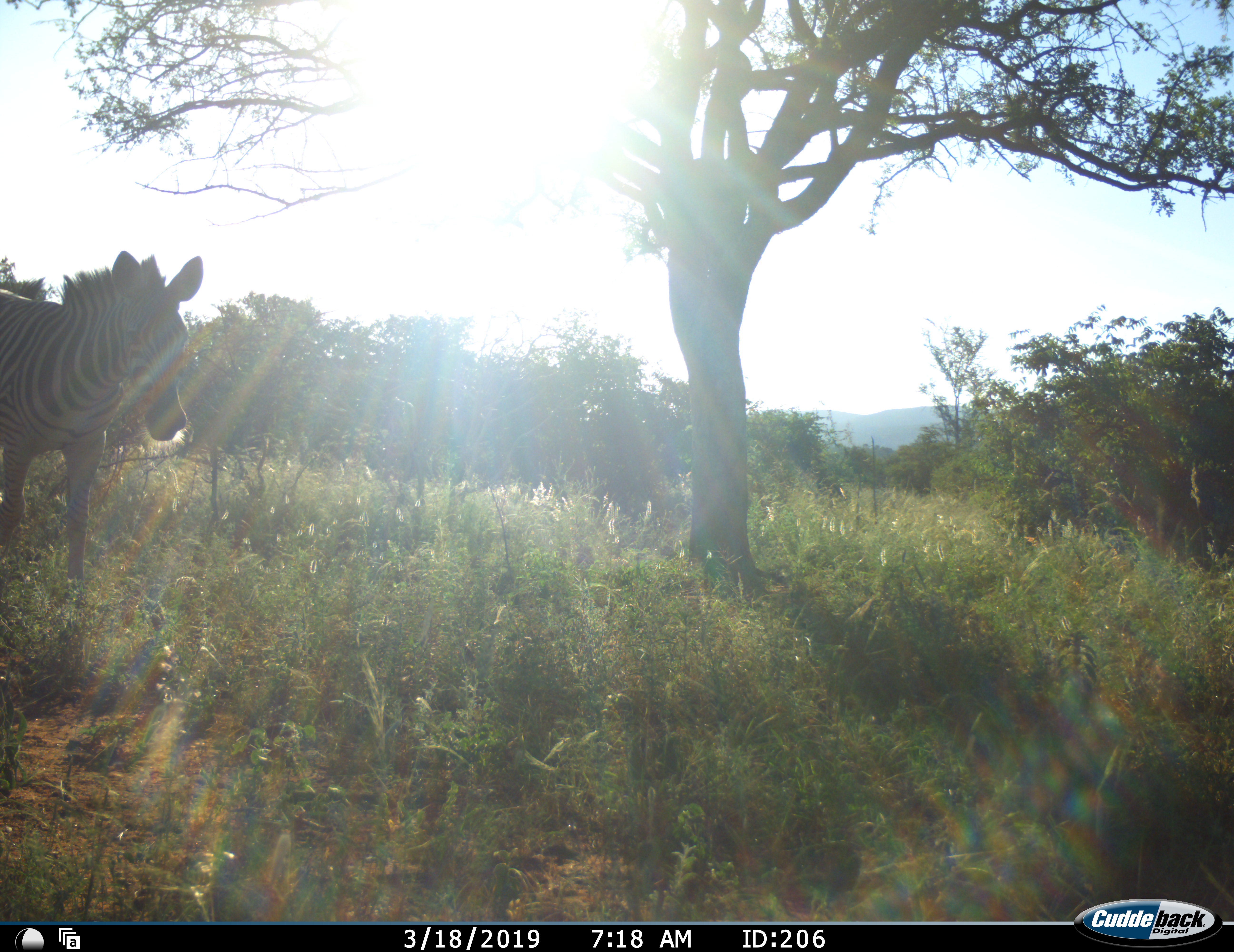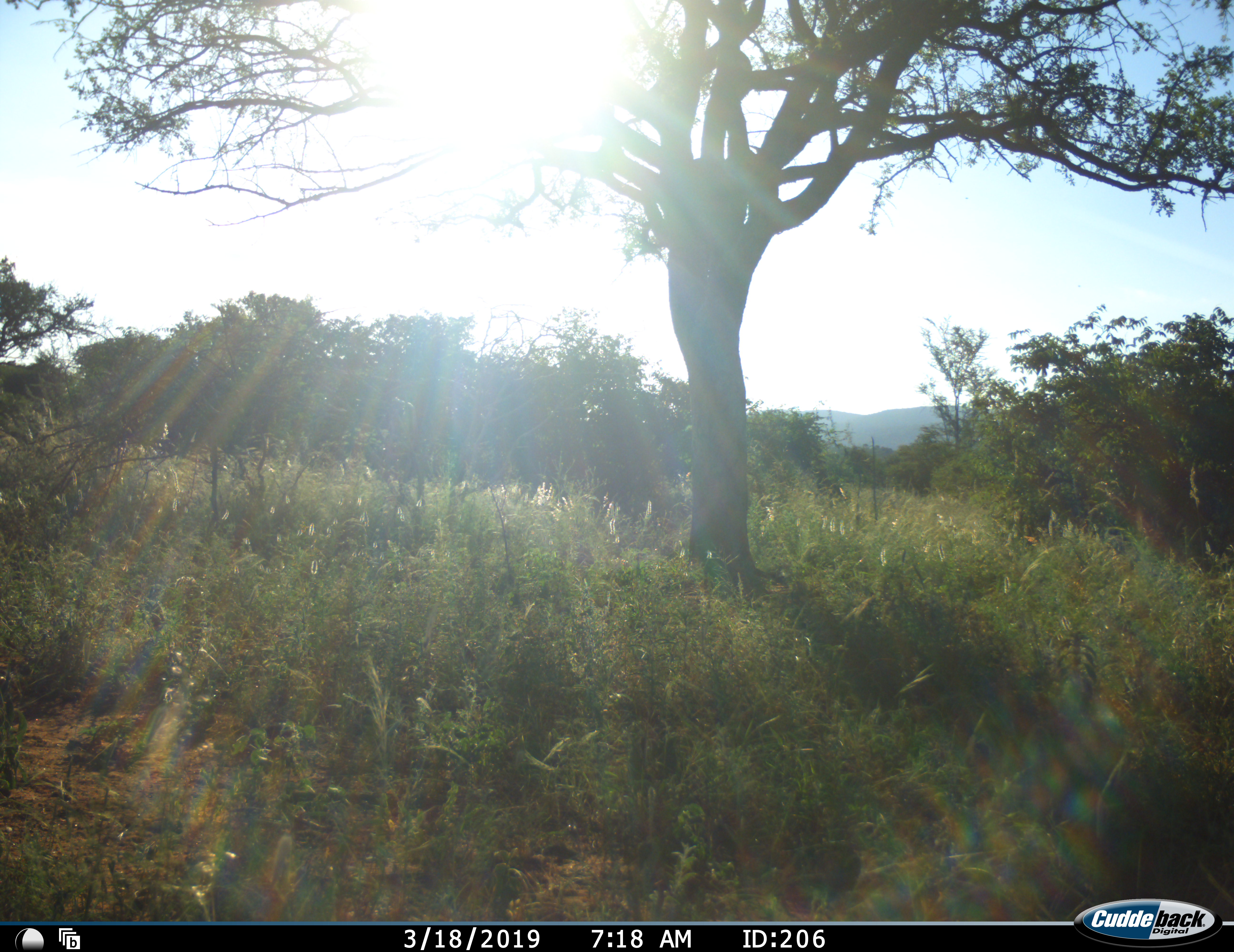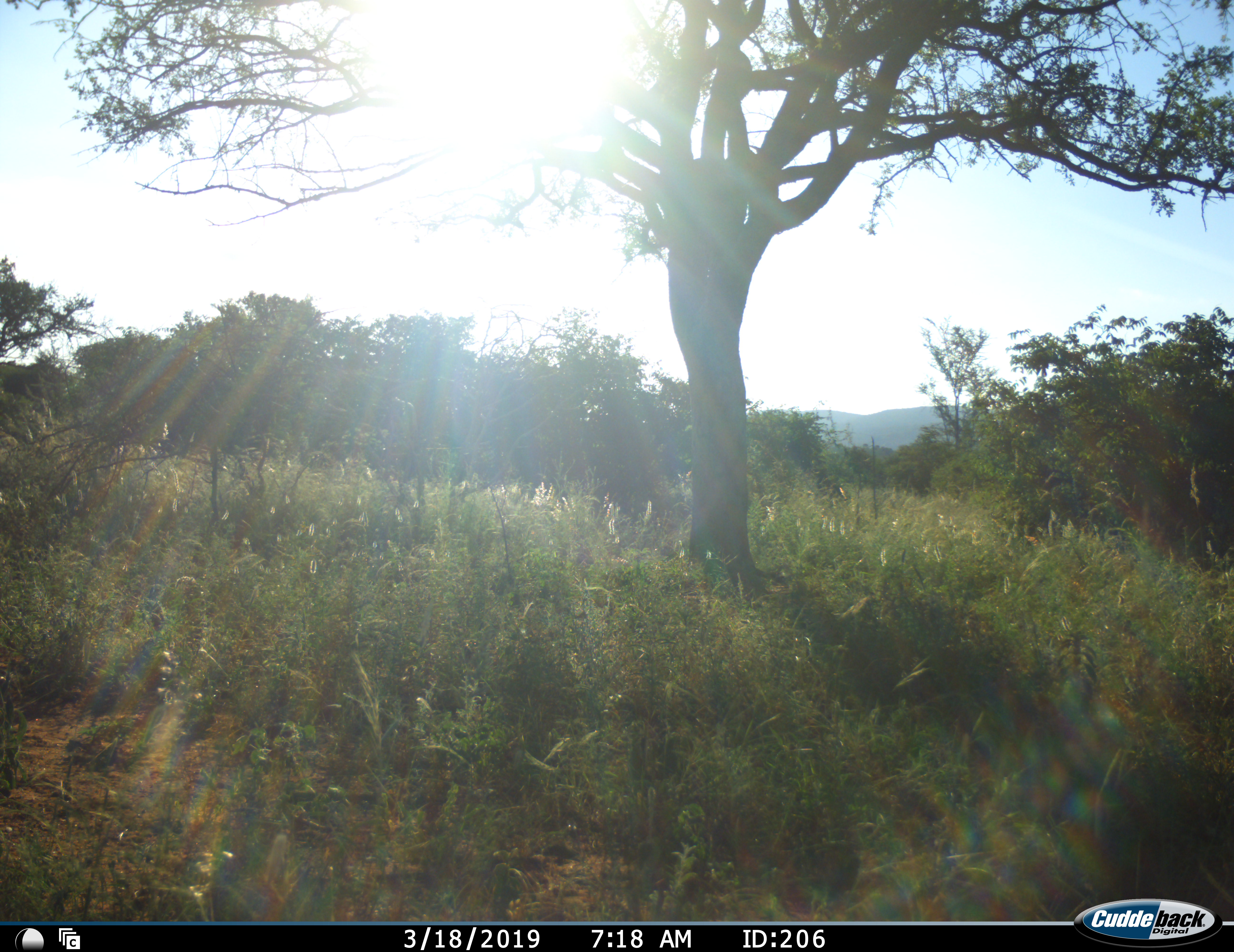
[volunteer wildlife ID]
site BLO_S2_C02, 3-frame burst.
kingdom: Animalia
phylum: Chordata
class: Mammalia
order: Perissodactyla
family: Equidae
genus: Equus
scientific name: Equus quagga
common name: plains zebra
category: zebraplains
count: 1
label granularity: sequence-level